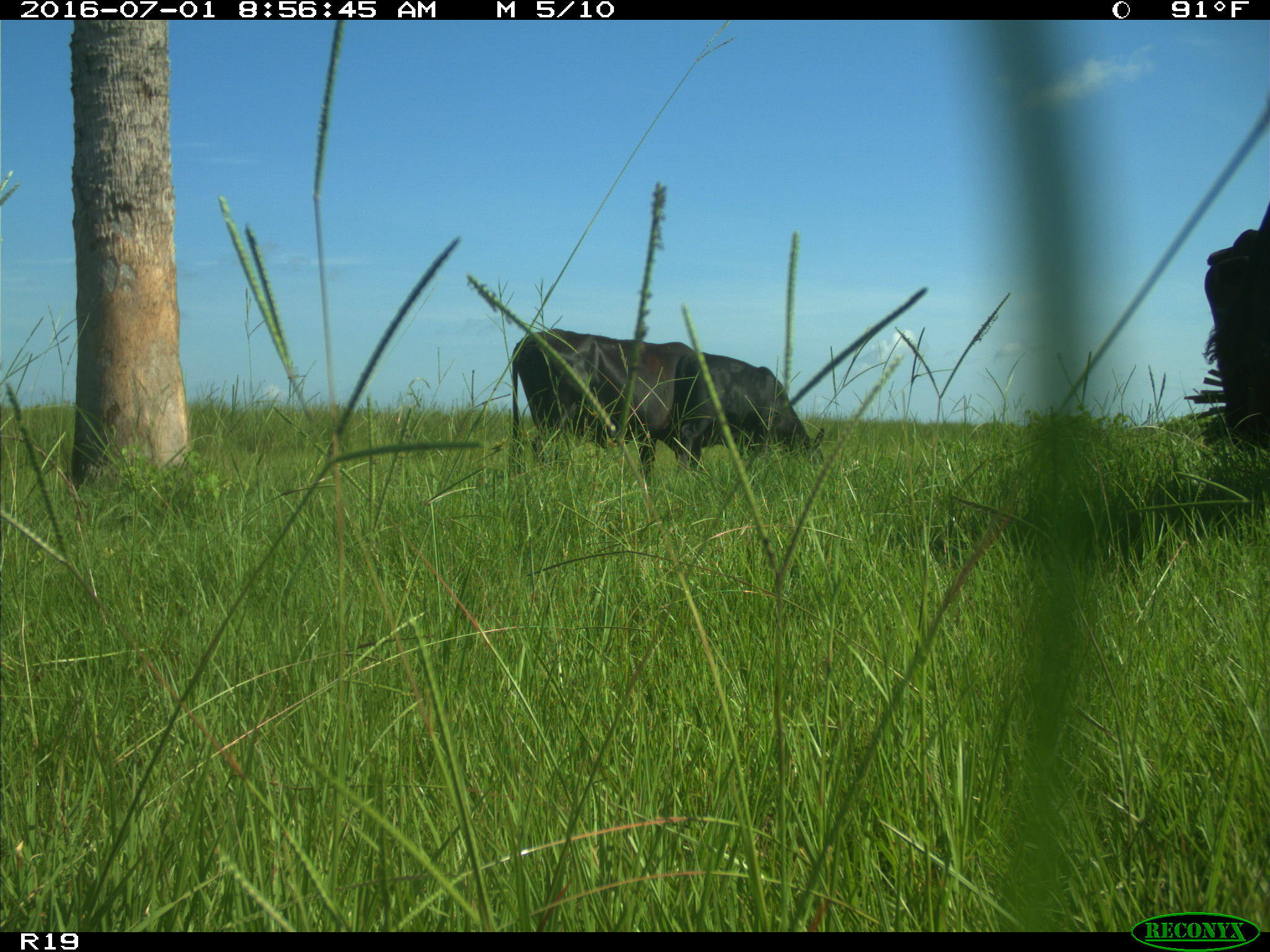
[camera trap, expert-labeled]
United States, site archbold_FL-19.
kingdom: Animalia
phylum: Chordata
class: Mammalia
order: Artiodactyla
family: Bovidae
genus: Bos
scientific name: Bos taurus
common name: domestic cow